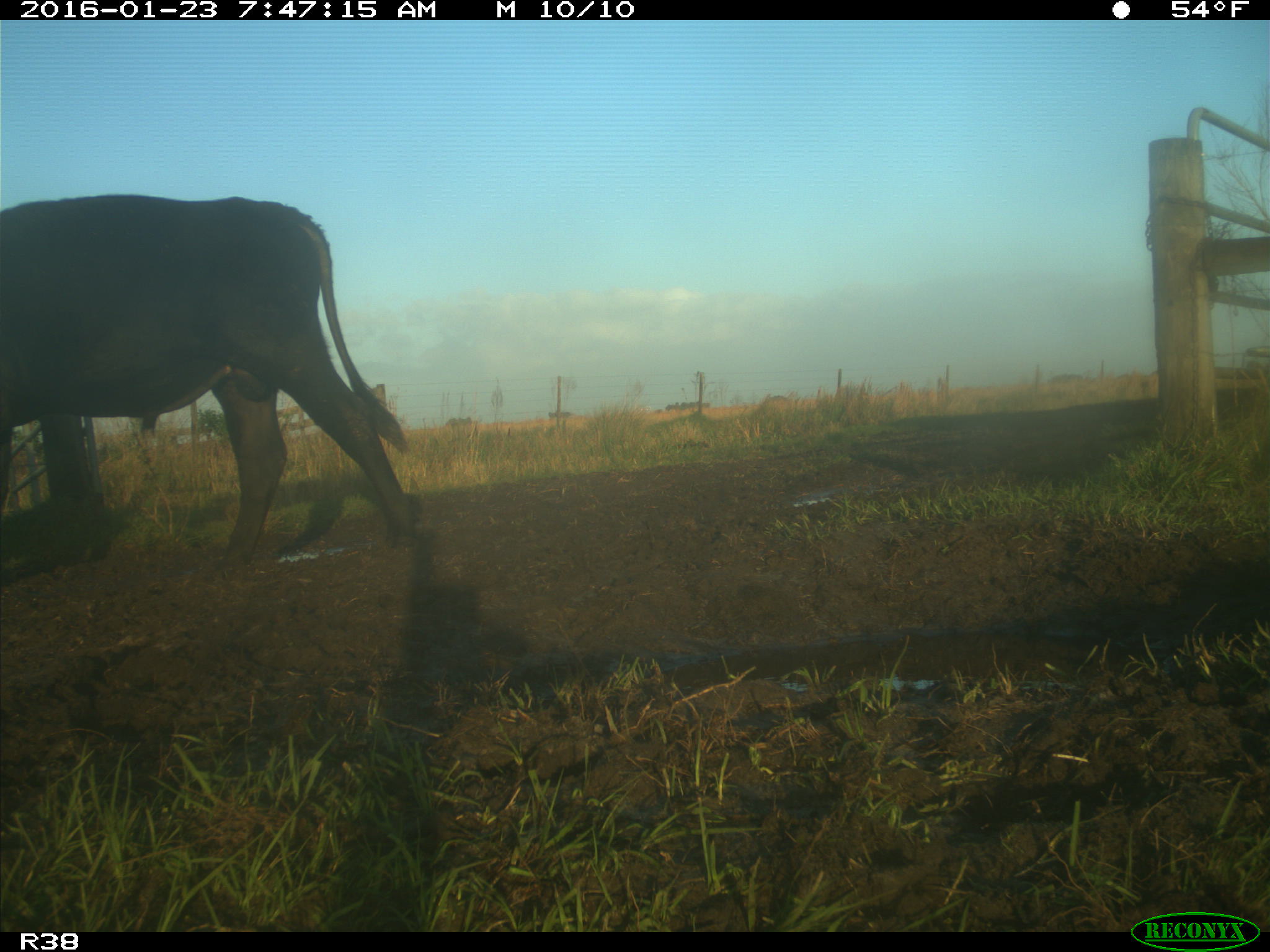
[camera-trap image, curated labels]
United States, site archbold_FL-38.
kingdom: Animalia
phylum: Chordata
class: Mammalia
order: Artiodactyla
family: Bovidae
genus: Bos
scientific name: Bos taurus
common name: domestic cow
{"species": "Bos taurus (domestic cow)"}